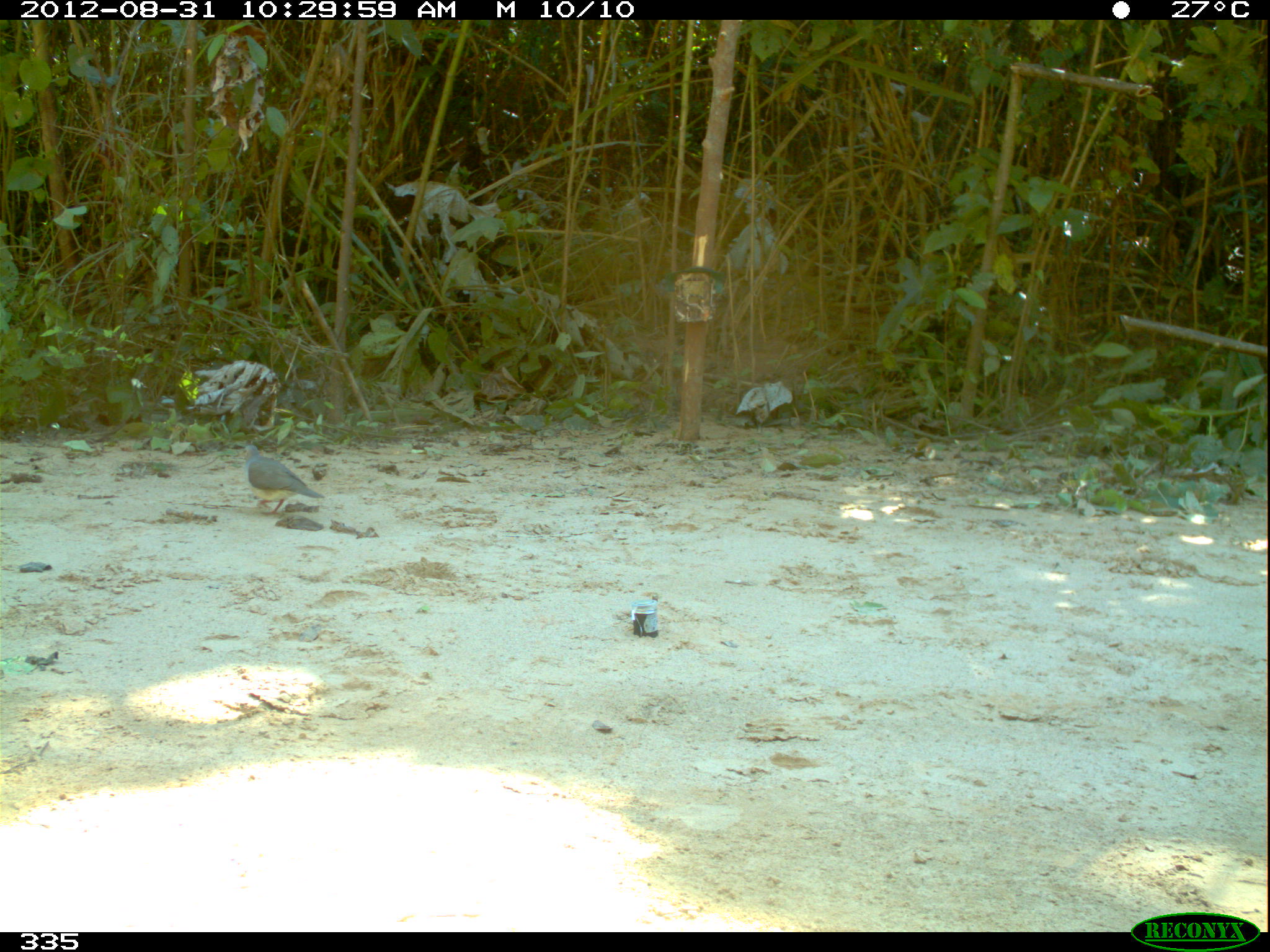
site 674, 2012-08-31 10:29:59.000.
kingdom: Animalia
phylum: Chordata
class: Aves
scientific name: Aves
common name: bird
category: unknown bird